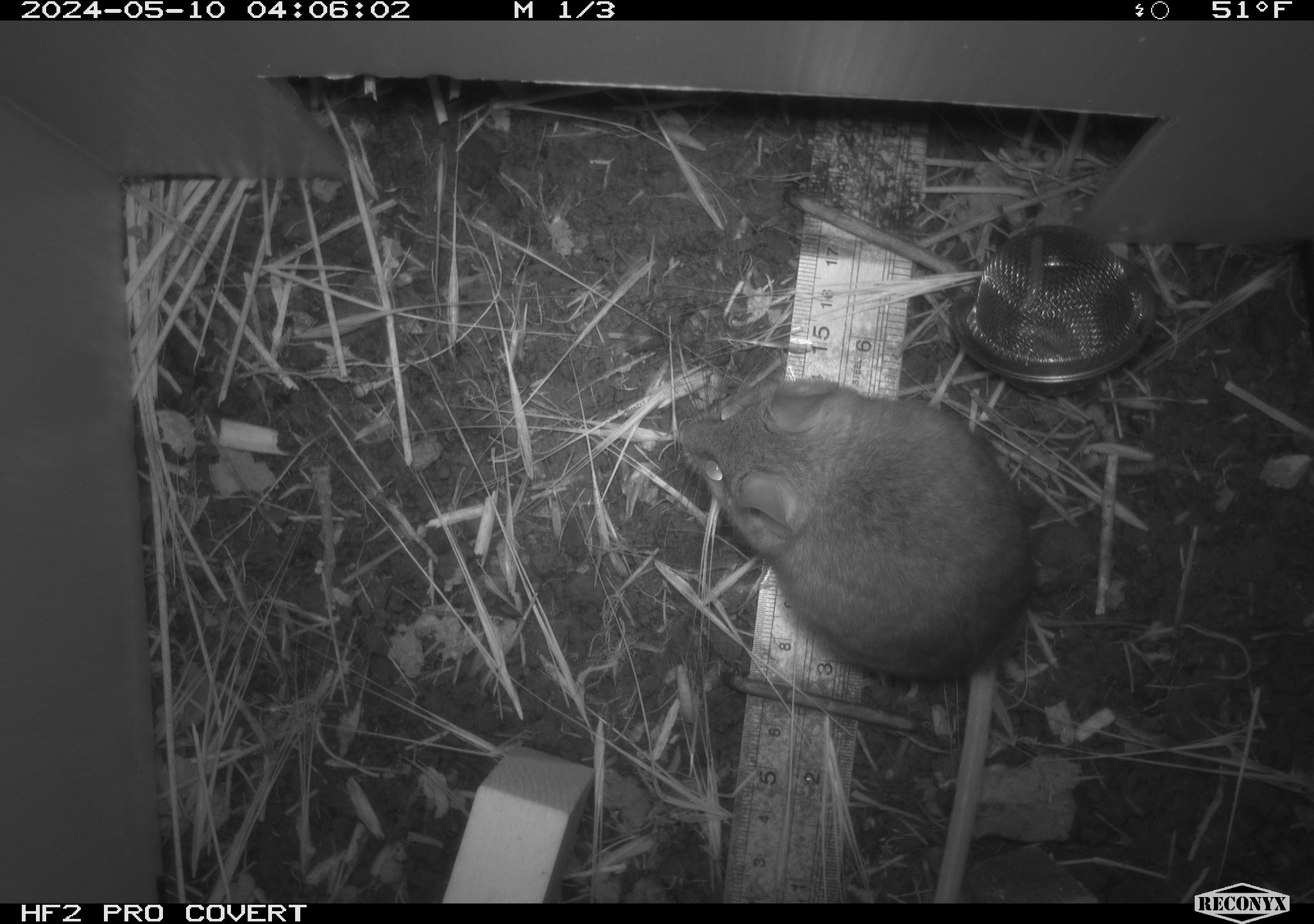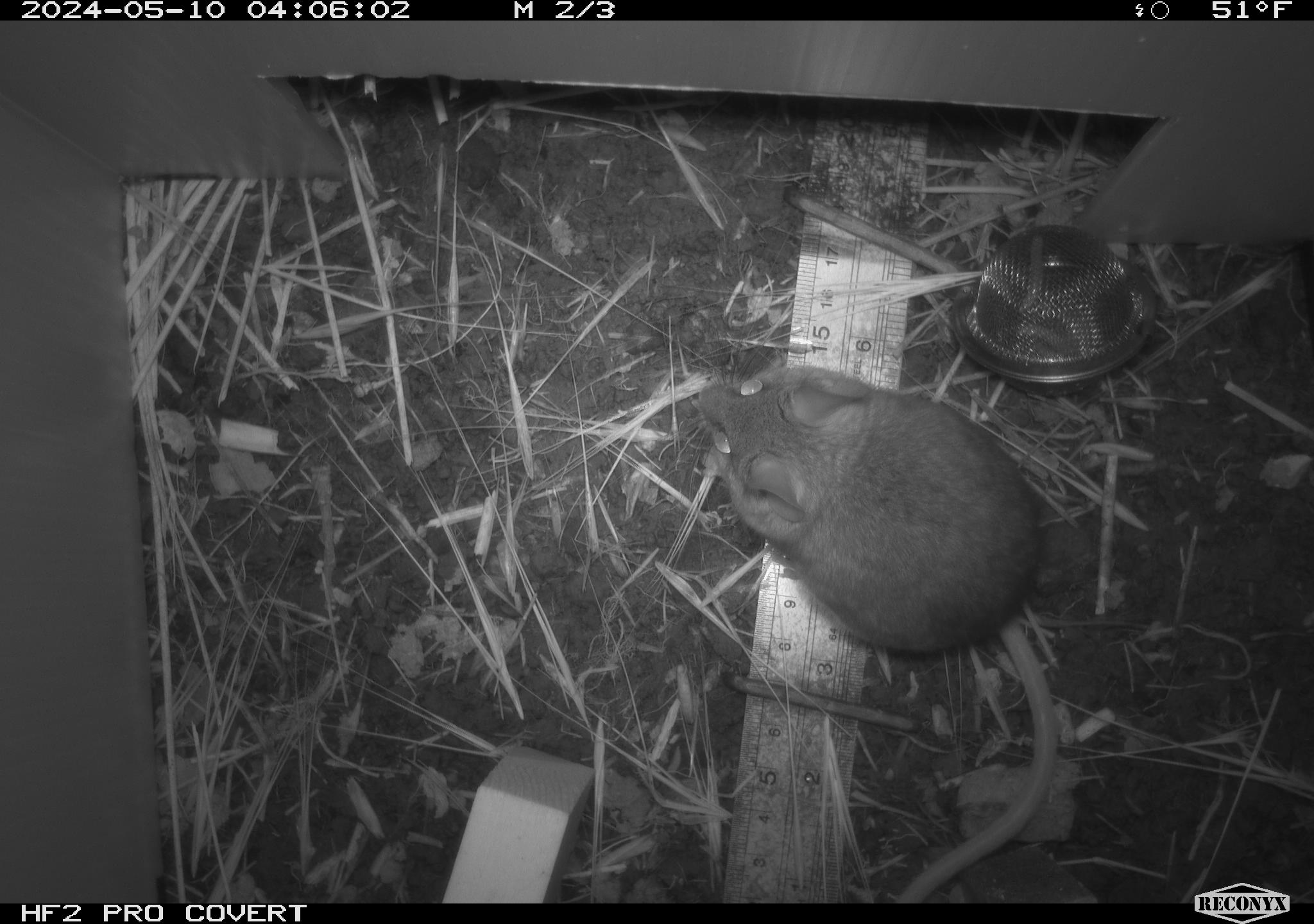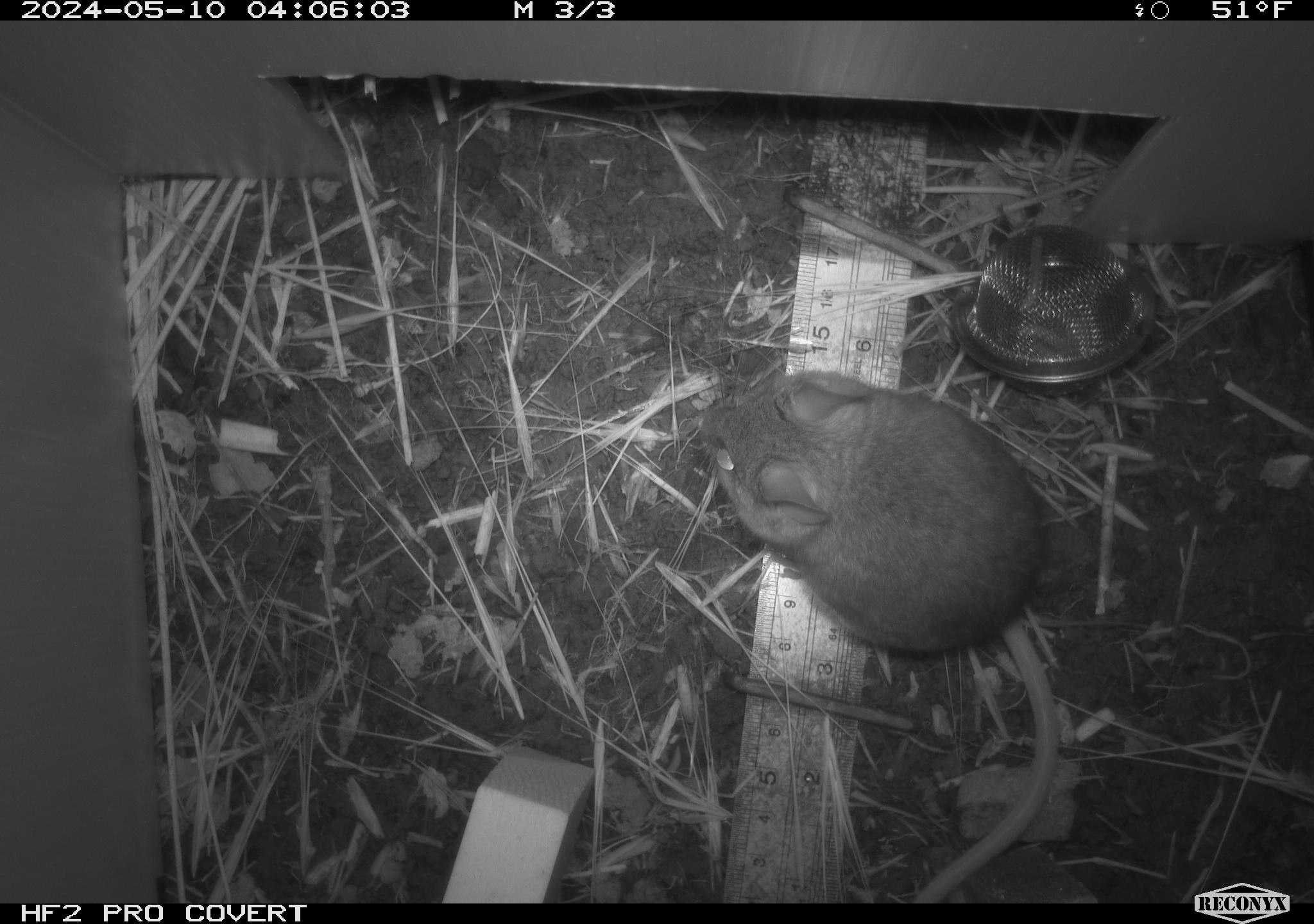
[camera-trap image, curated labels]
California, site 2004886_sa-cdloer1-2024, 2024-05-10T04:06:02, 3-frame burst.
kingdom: Animalia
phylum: Chordata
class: Mammalia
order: Rodentia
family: Cricetidae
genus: Neotoma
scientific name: Neotoma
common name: pack rat or woodrat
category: neotoma species